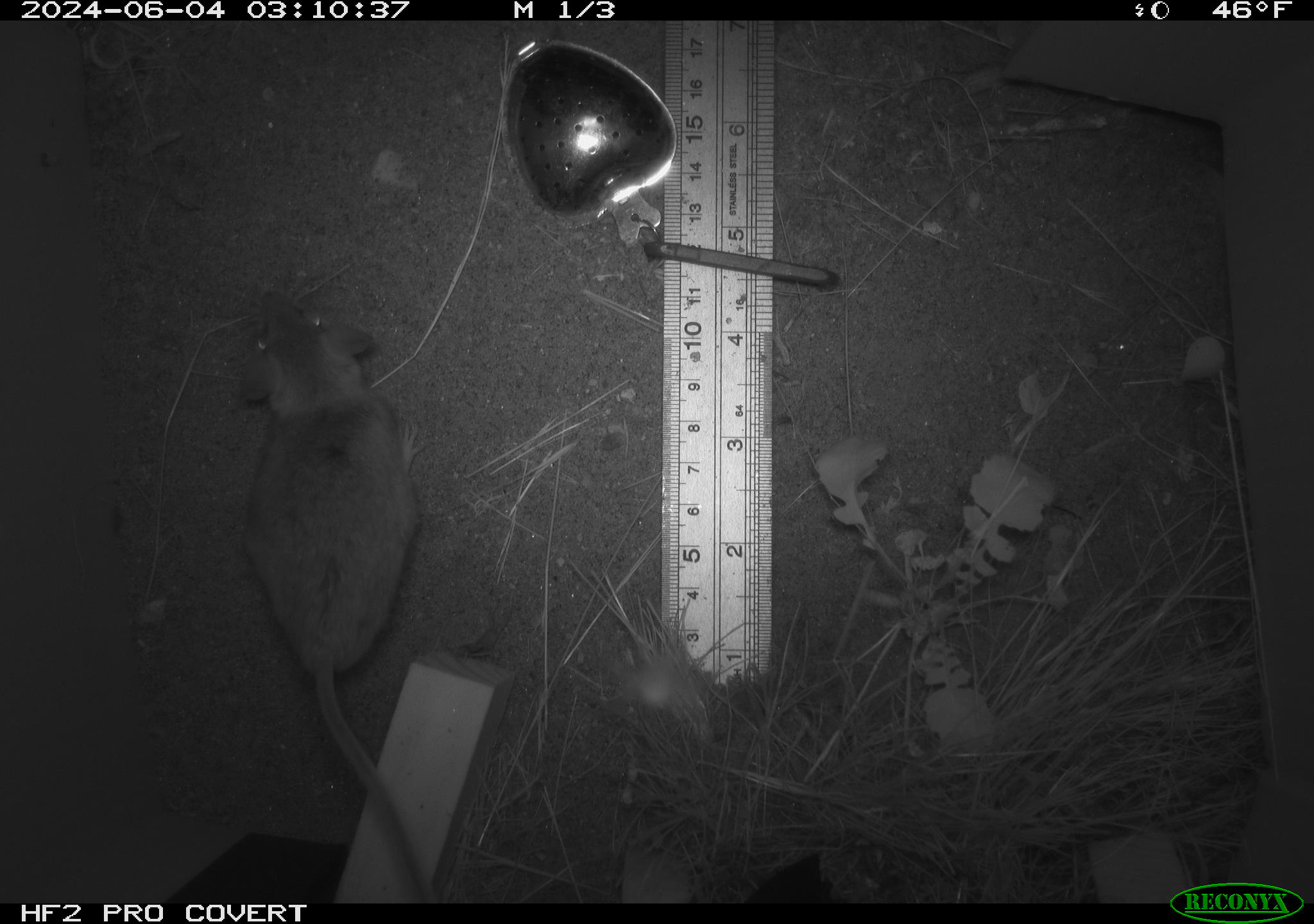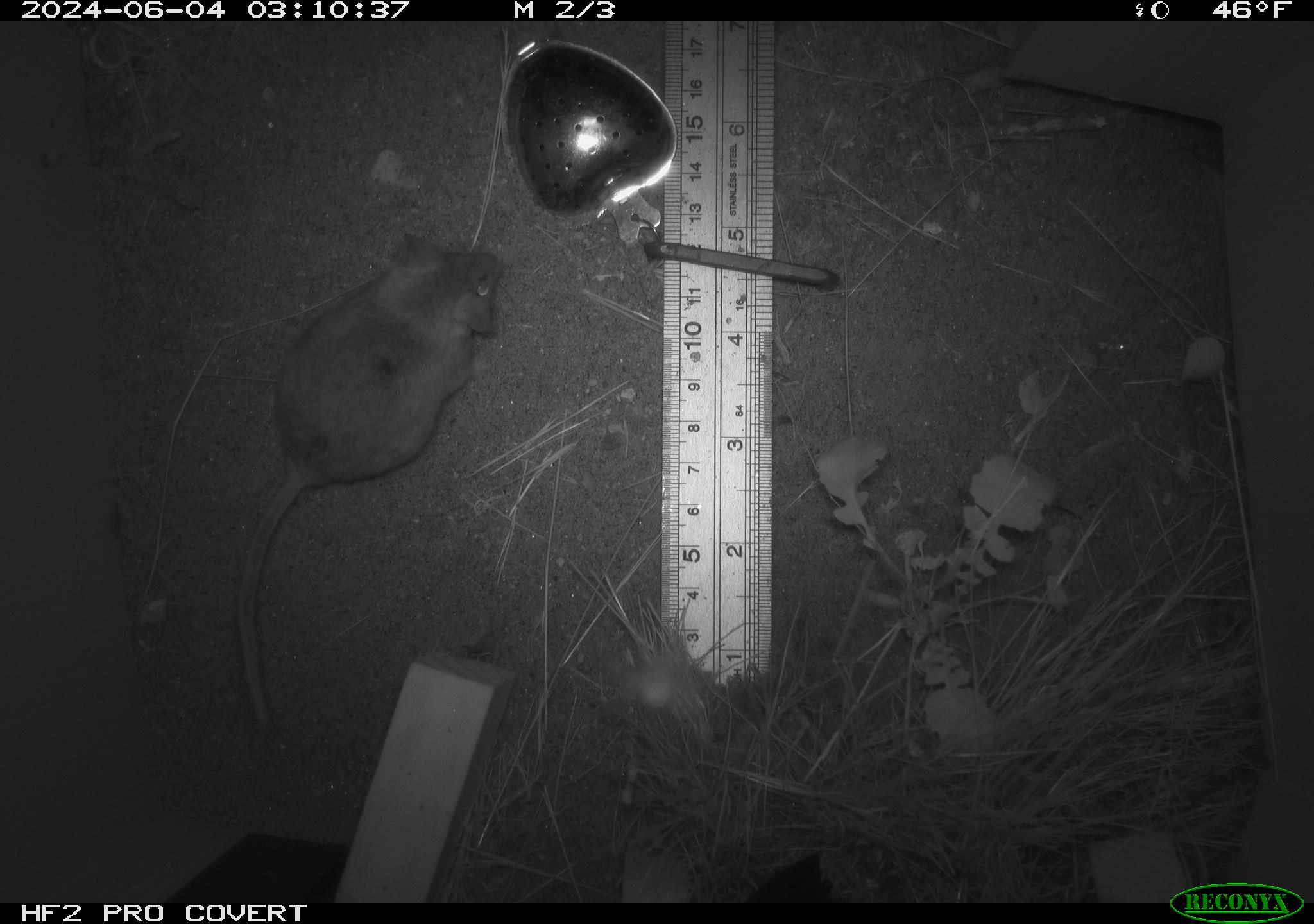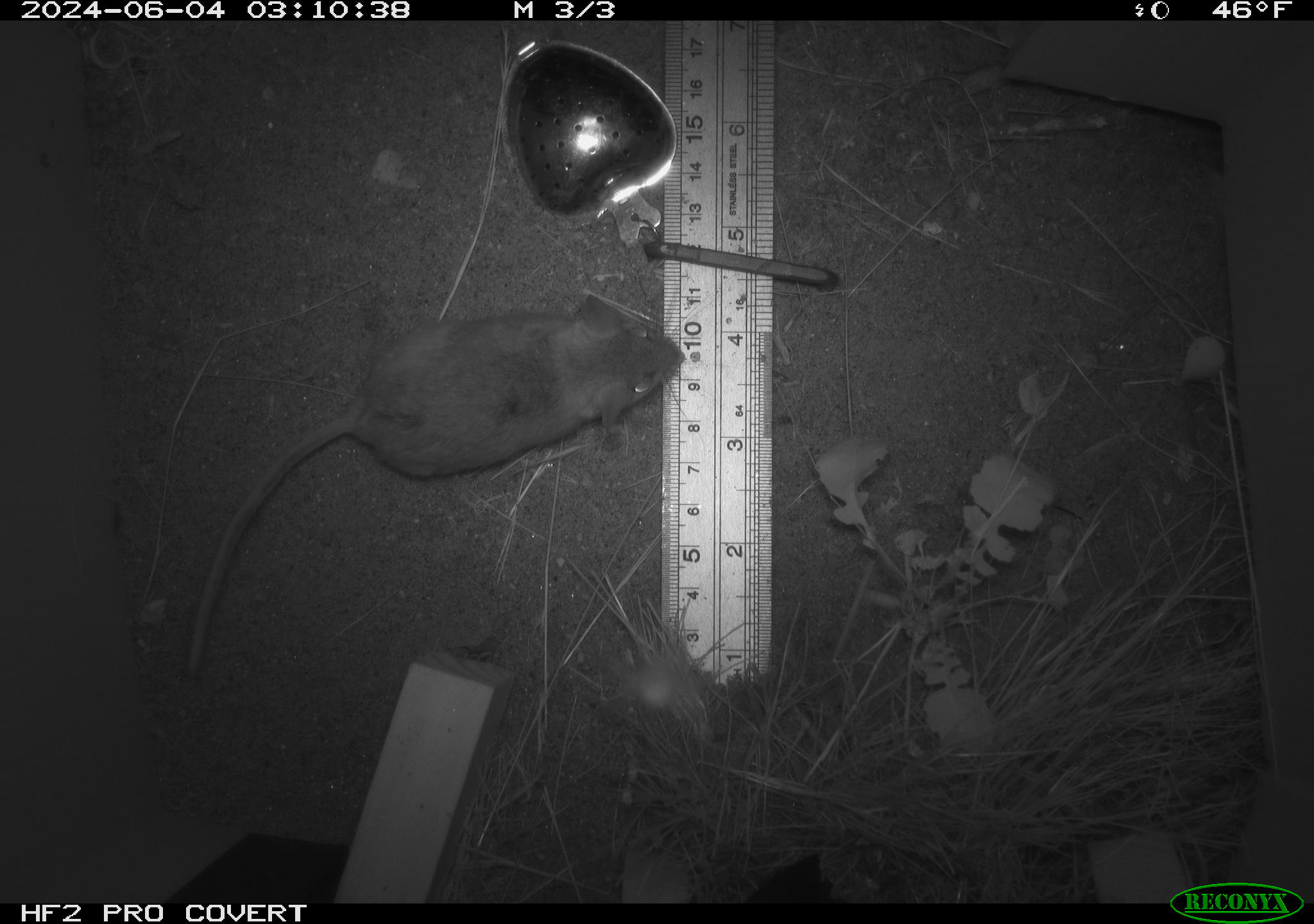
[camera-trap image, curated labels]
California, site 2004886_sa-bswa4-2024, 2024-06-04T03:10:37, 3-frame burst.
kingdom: Animalia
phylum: Chordata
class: Mammalia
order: Rodentia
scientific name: Rodentia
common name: rodent